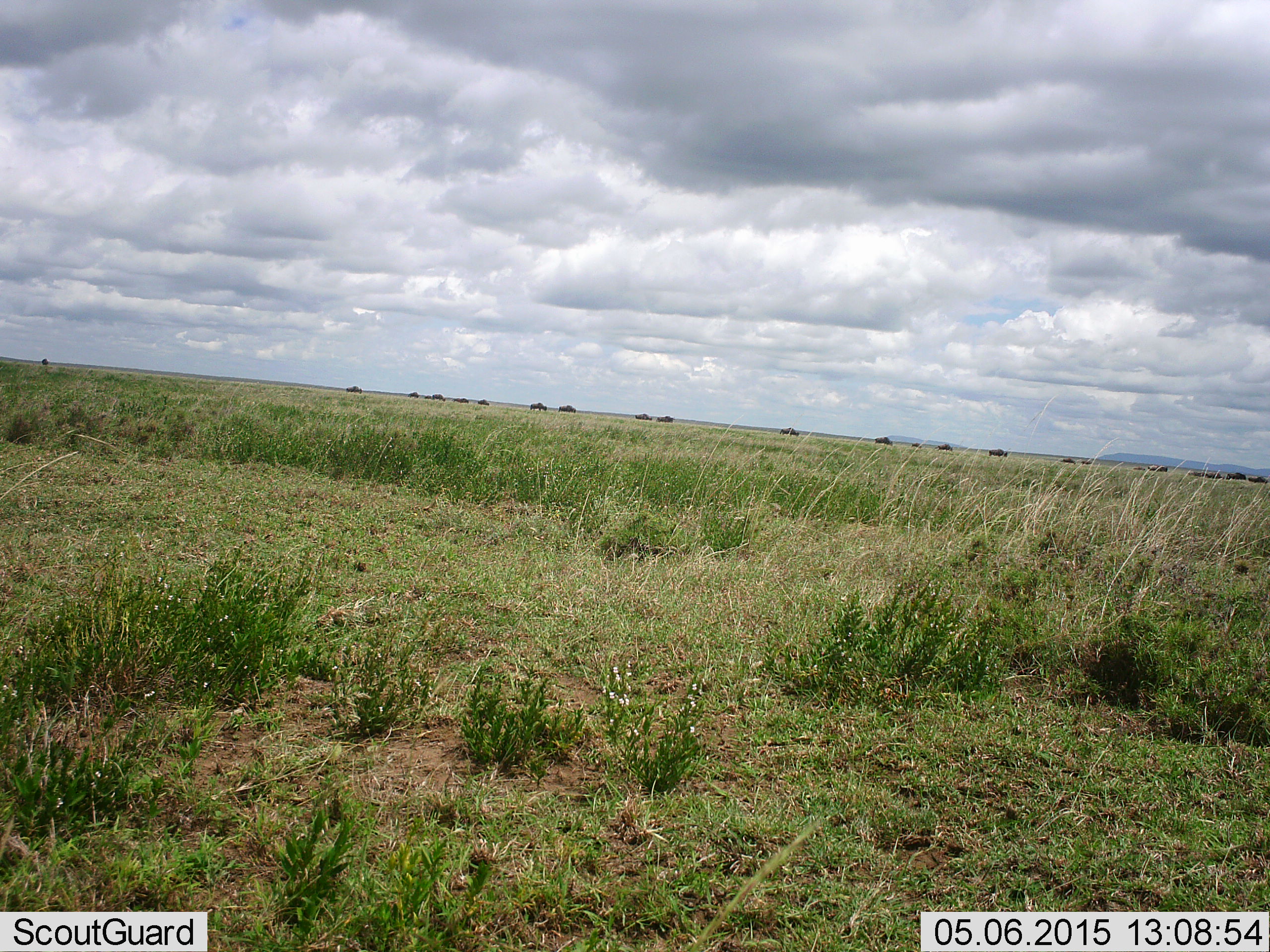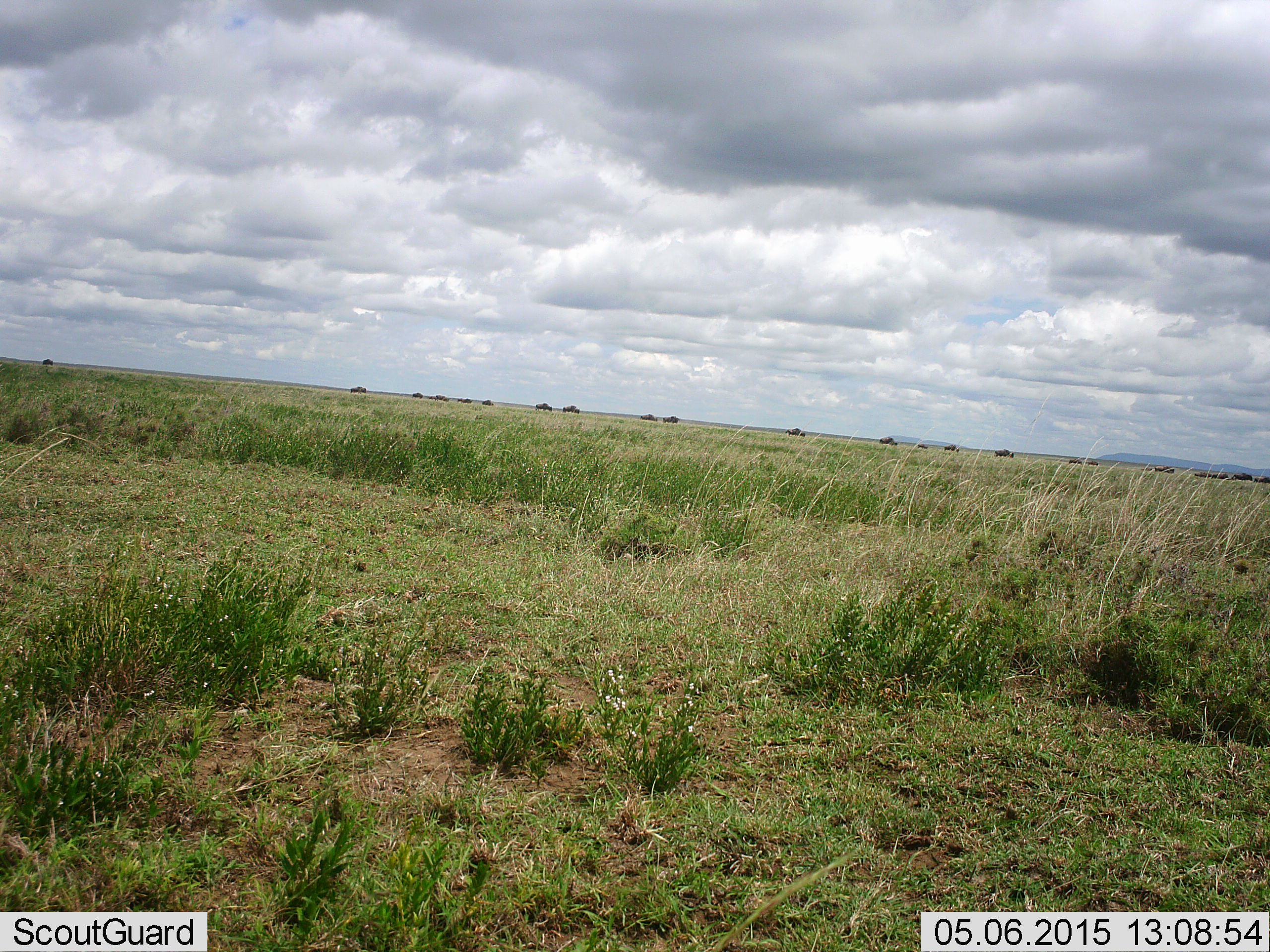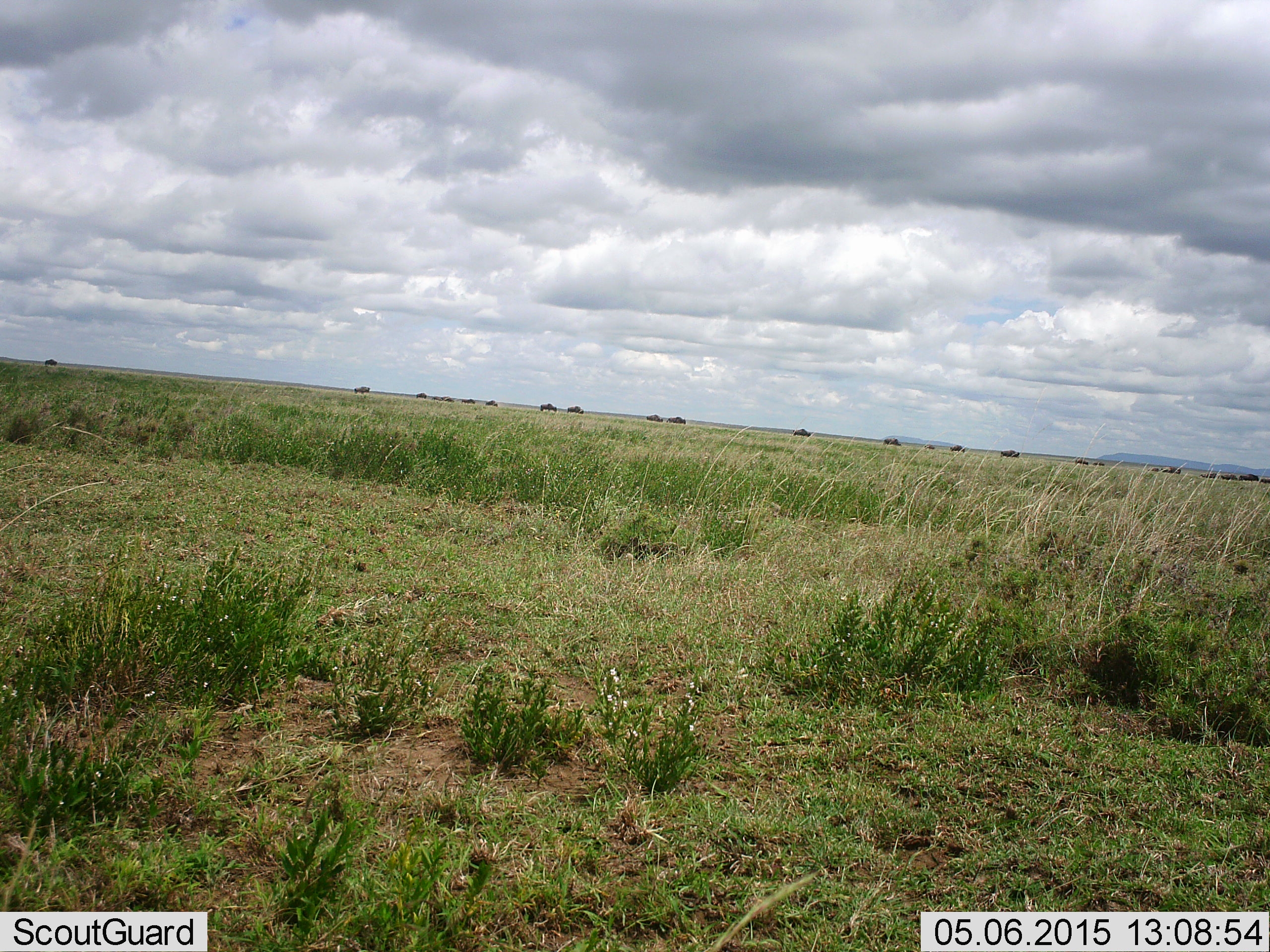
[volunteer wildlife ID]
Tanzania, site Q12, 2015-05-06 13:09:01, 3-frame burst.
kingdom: Animalia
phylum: Chordata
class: Mammalia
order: Artiodactyla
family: Bovidae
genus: Connochaetes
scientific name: Connochaetes taurinus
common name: blue wildebeest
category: wildebeest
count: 11-50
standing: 0%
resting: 0%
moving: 100%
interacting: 0%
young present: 0%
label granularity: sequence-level